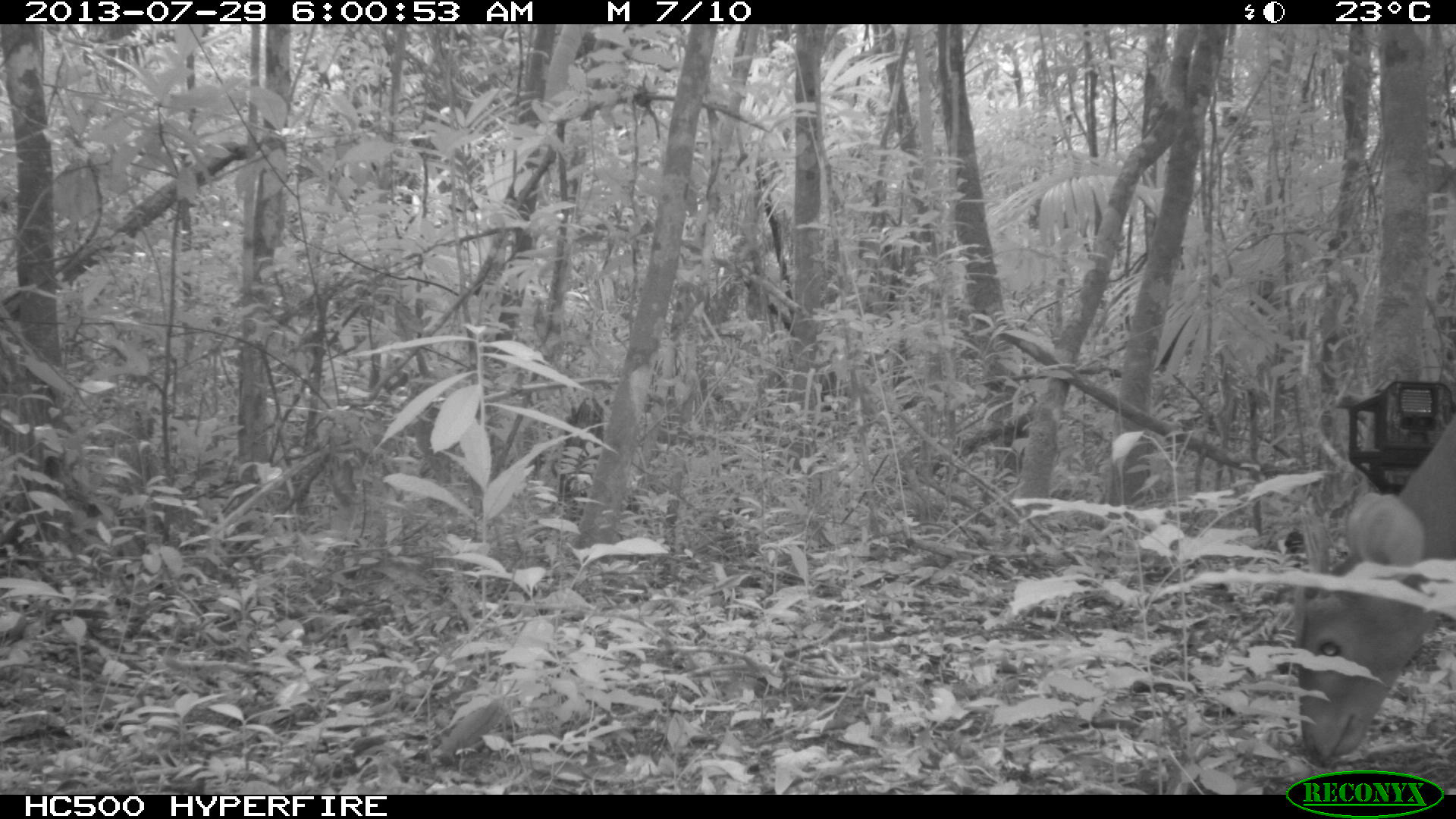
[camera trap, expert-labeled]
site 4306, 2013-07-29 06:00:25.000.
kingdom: Animalia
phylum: Chordata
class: Mammalia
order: Artiodactyla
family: Cervidae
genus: Mazama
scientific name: Mazama temama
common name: central american red brocket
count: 1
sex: male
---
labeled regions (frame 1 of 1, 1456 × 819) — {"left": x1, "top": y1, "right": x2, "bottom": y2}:
mazama temama: {"left": 1287, "top": 407, "right": 1456, "bottom": 764}